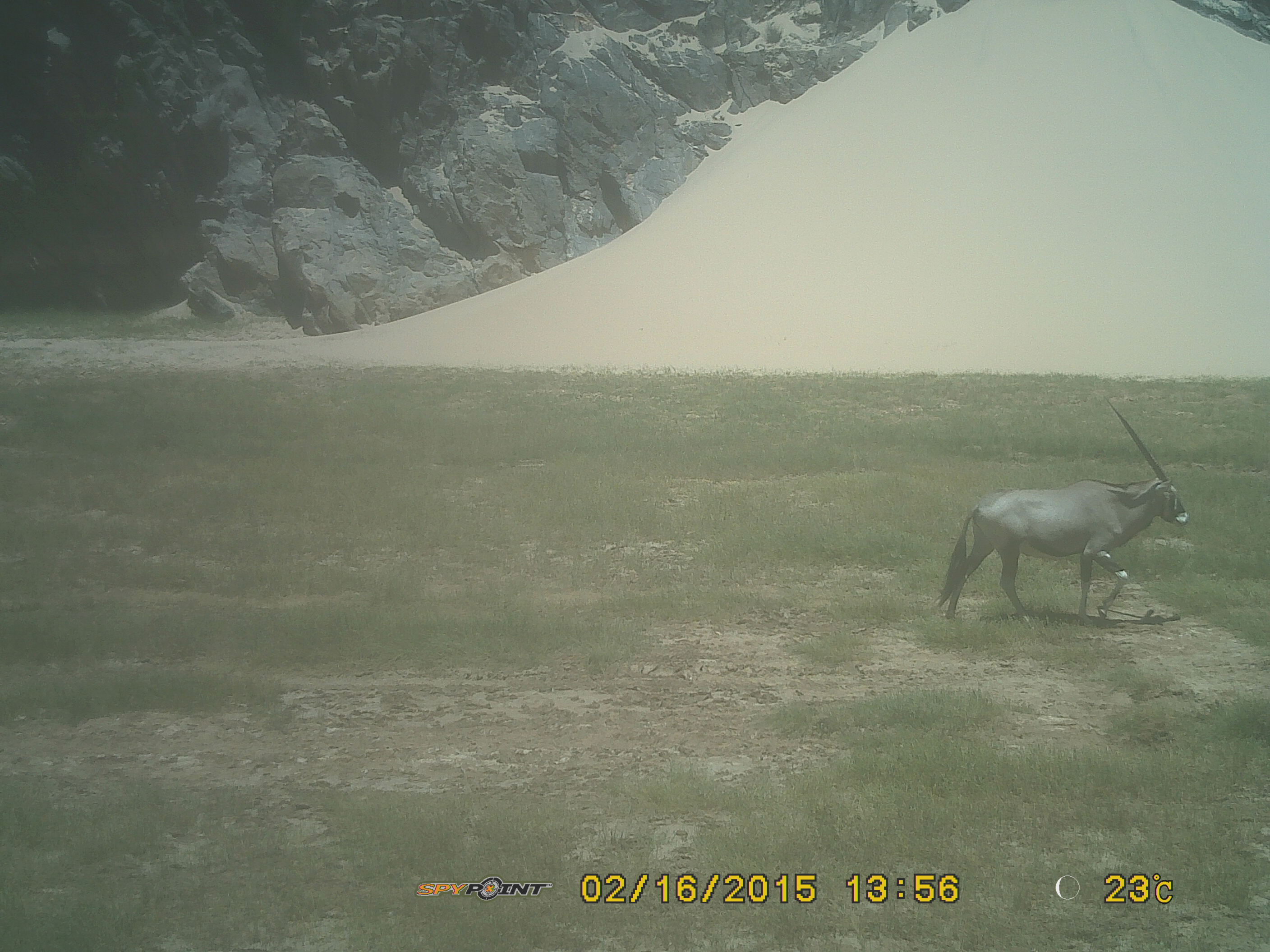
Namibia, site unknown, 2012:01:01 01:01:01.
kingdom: Animalia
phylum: Chordata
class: Mammalia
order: Artiodactyla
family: Bovidae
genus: Oryx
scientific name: Oryx gazella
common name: gemsbok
Oryx gazella (gemsbok).